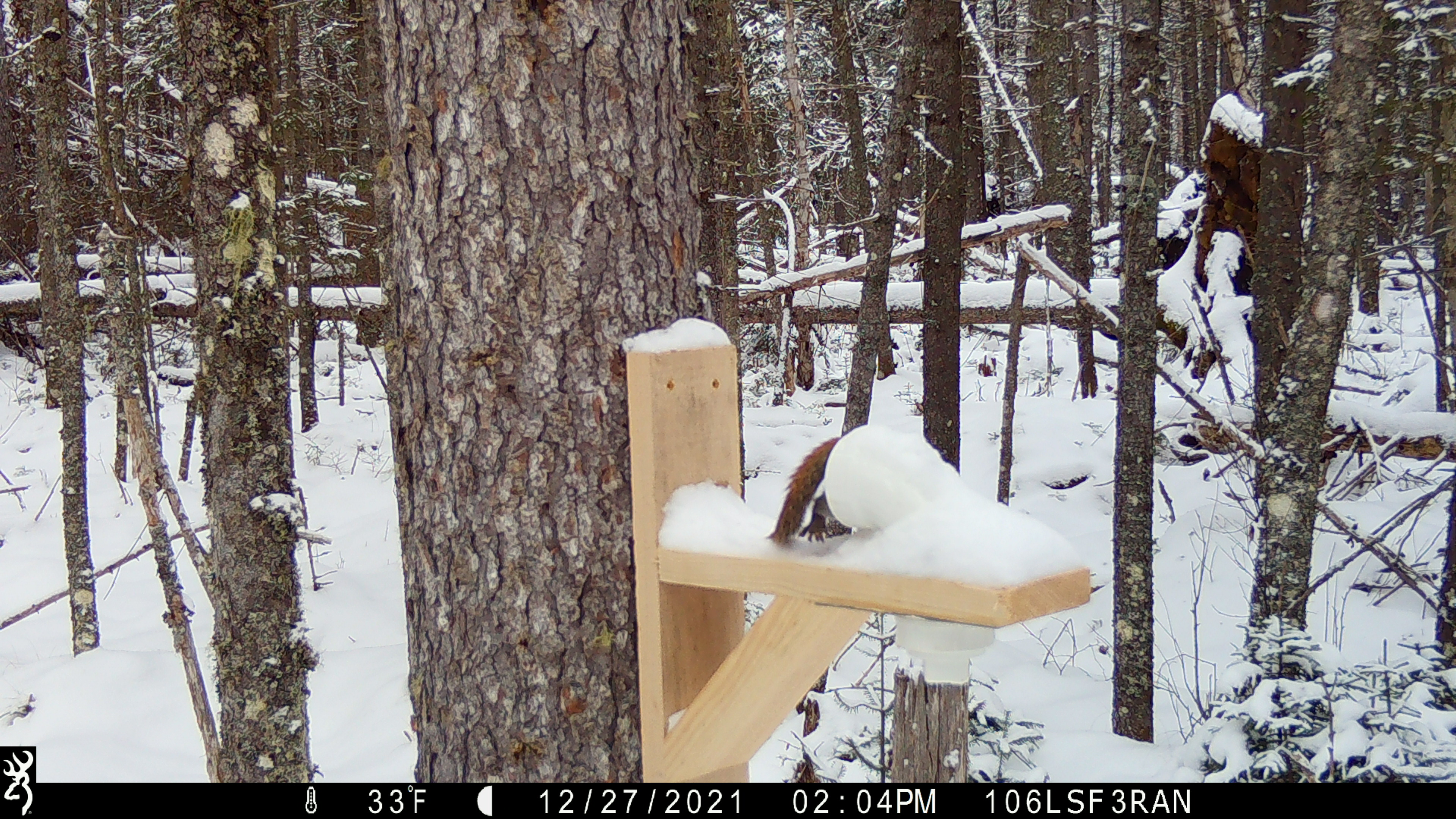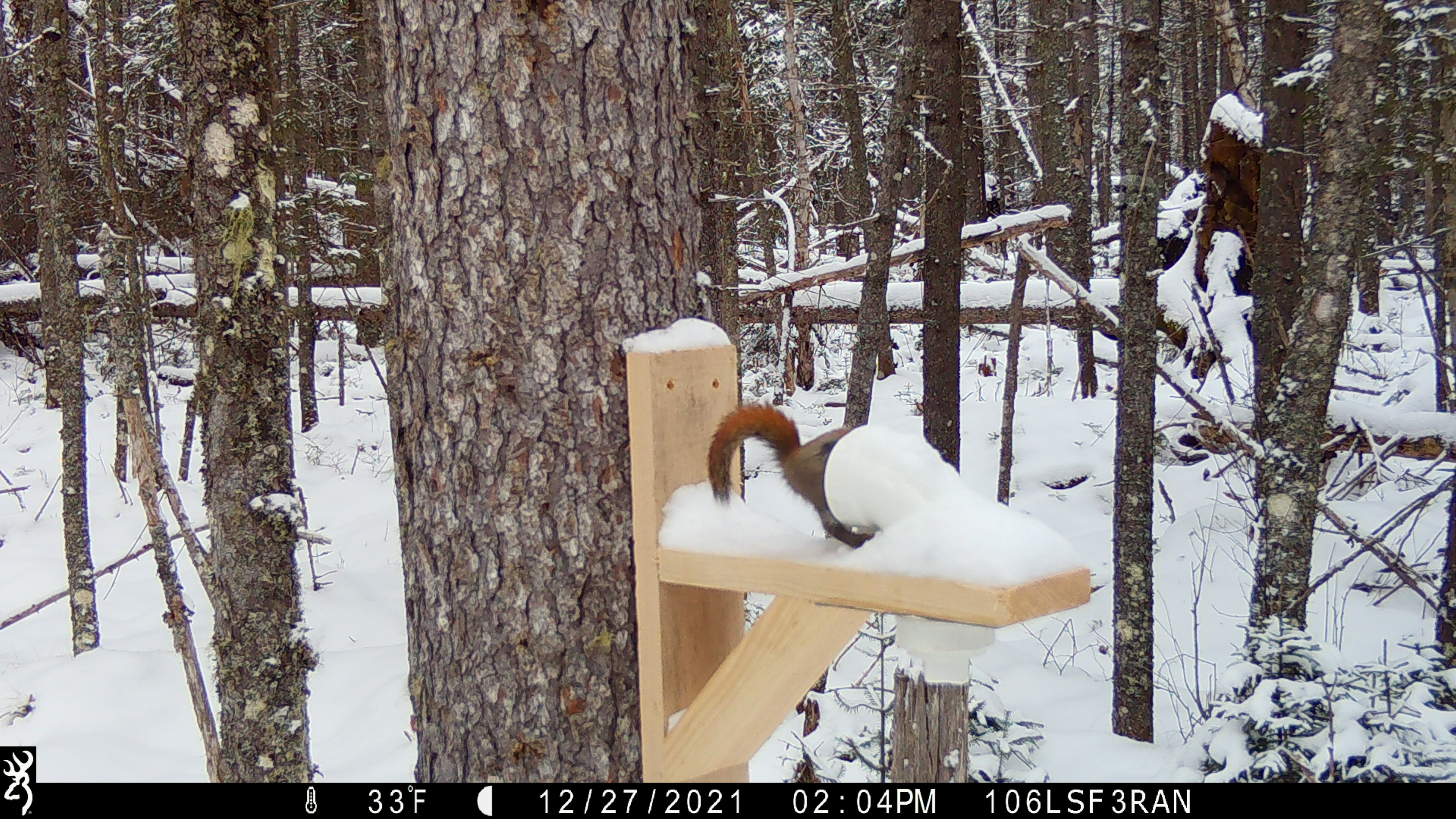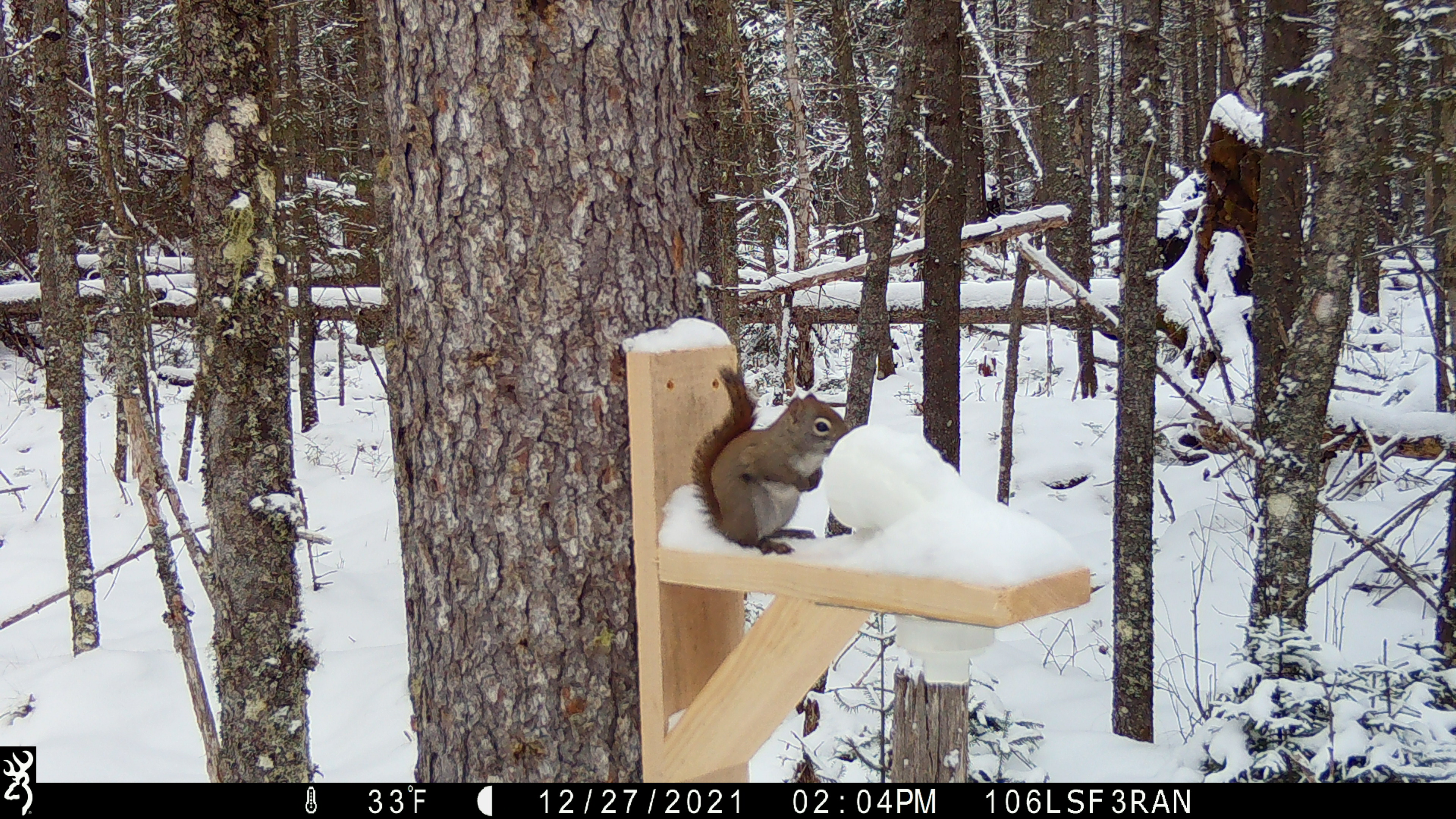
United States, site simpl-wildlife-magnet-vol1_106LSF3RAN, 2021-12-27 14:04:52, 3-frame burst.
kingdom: Animalia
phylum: Chordata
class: Mammalia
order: Rodentia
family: Sciuridae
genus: Tamiasciurus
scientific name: Tamiasciurus hudsonicus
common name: red squirrel